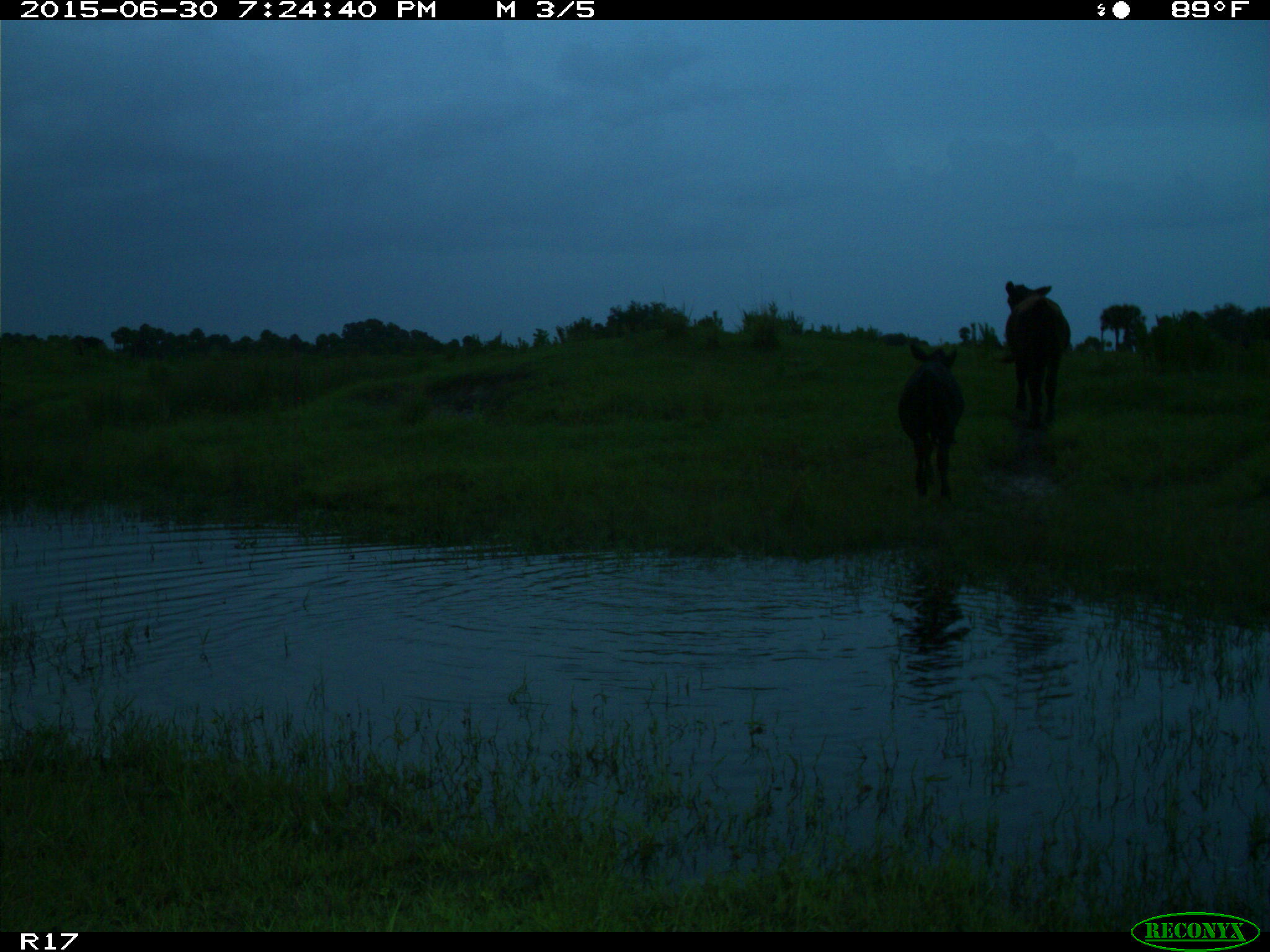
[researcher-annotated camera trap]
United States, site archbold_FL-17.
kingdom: Animalia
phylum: Chordata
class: Mammalia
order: Artiodactyla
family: Bovidae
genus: Bos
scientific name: Bos taurus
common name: domestic cow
Bos taurus (domestic cow).